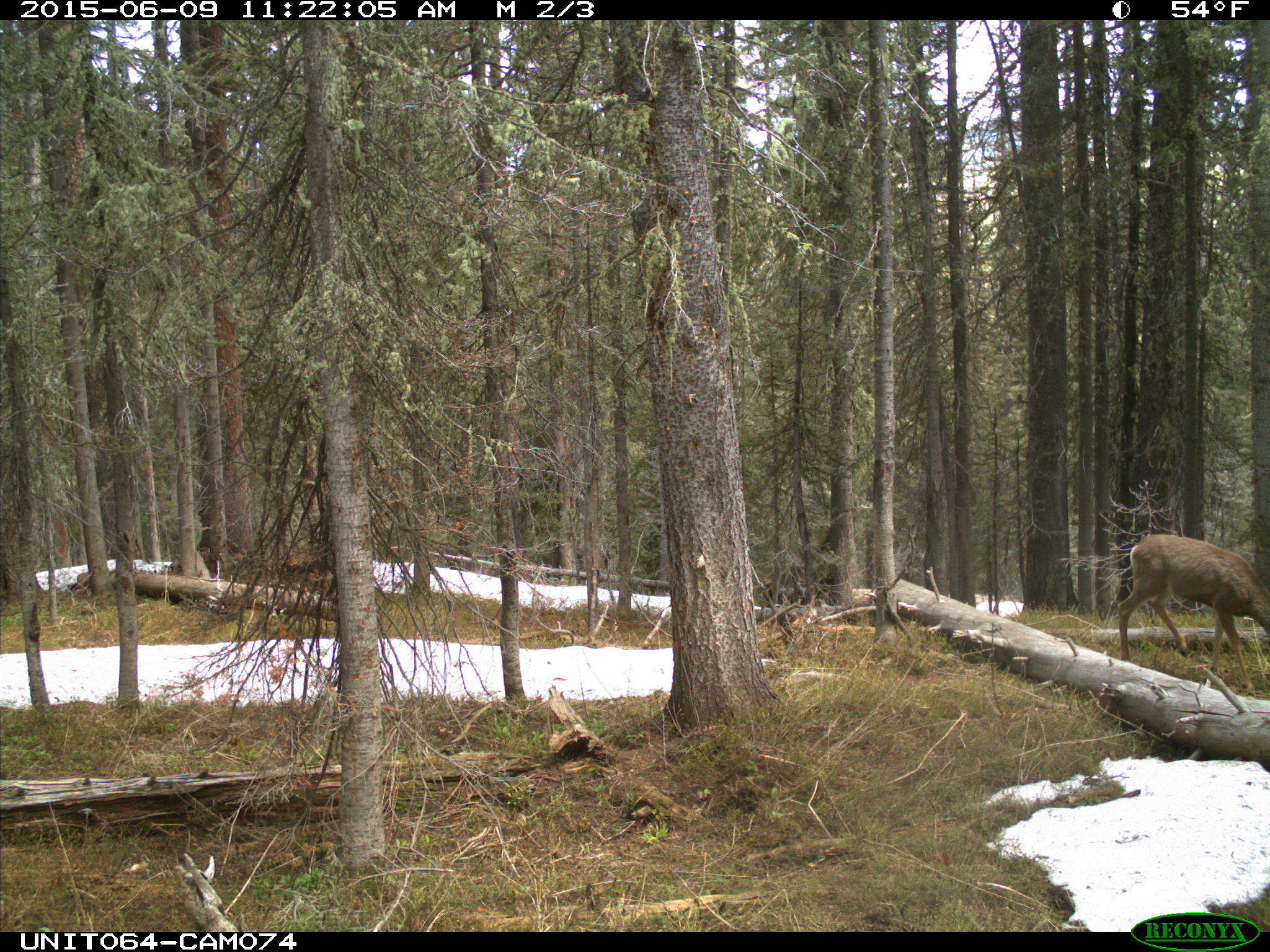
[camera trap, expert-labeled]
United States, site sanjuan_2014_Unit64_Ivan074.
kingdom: Animalia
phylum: Chordata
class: Mammalia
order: Artiodactyla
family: Cervidae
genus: Odocoileus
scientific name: Odocoileus hemionus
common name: mule deer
Odocoileus hemionus (mule deer).